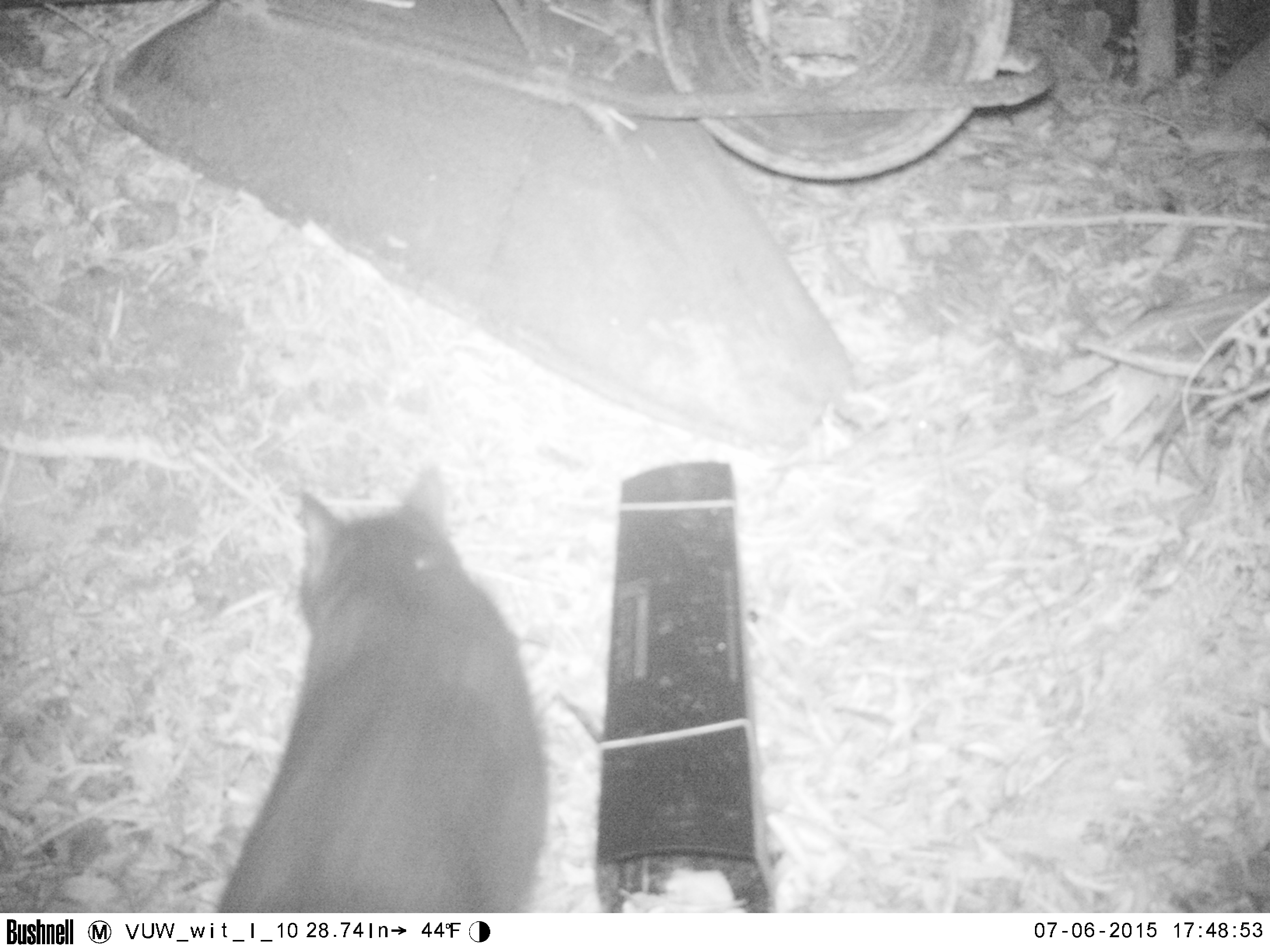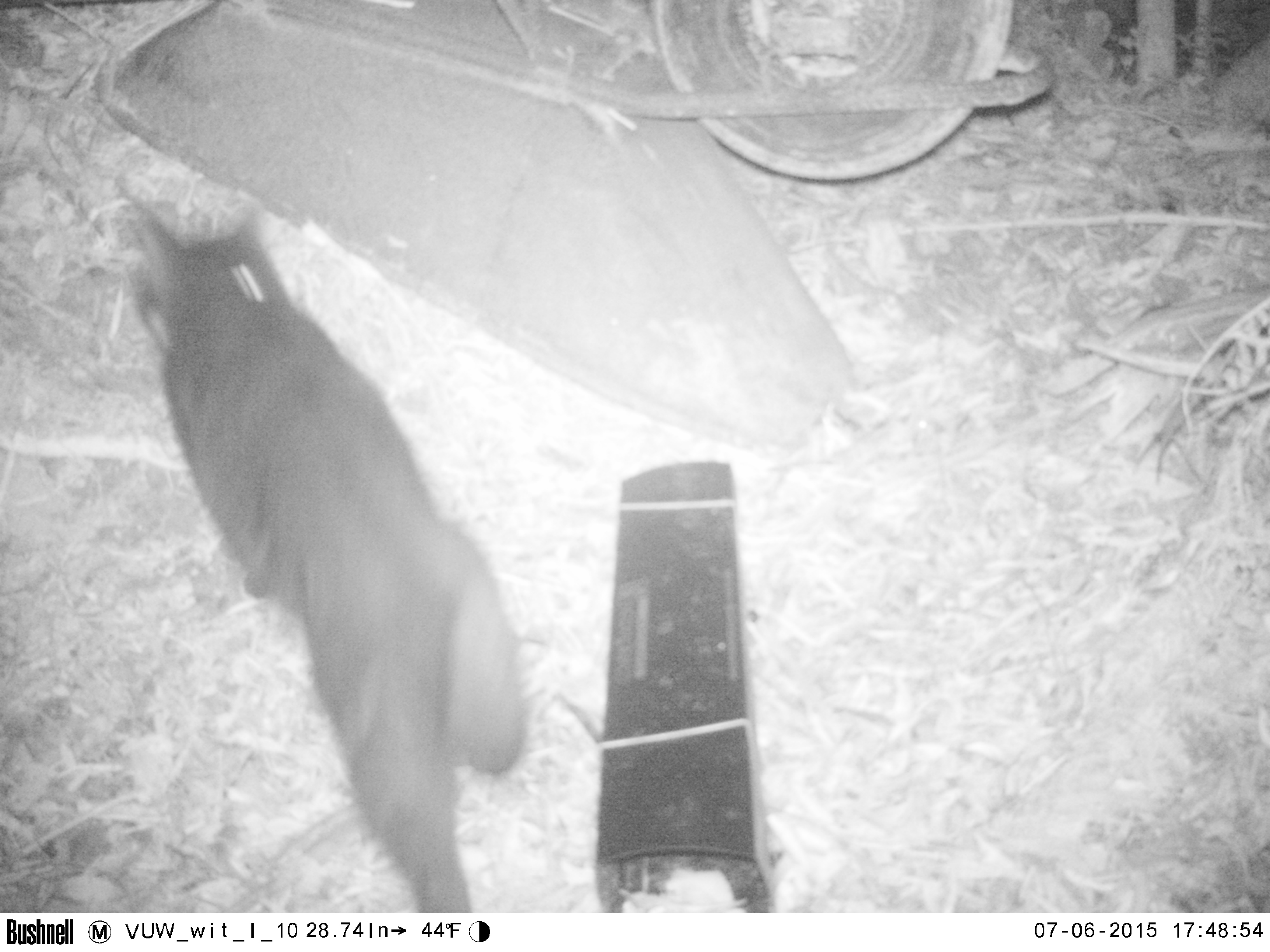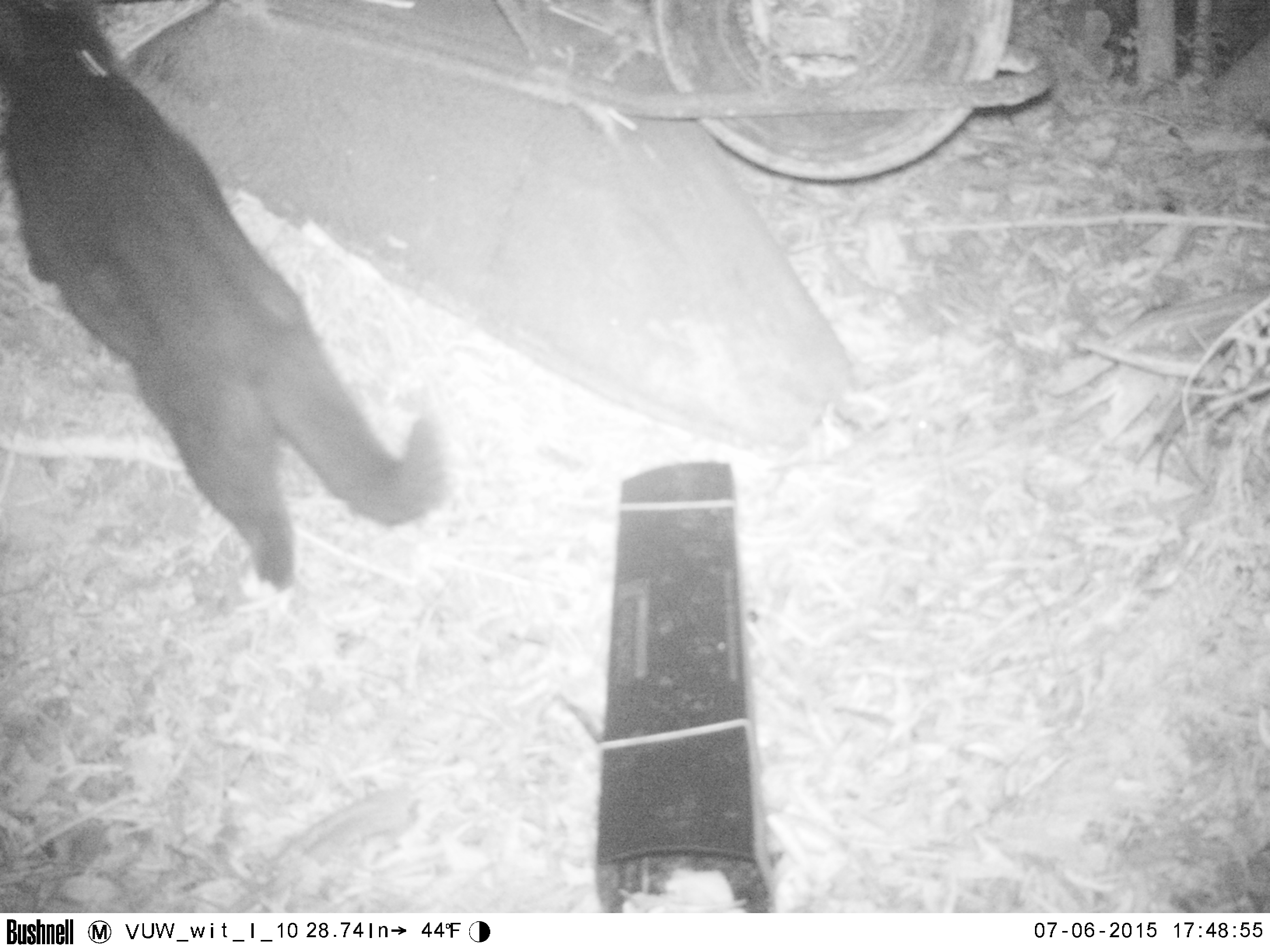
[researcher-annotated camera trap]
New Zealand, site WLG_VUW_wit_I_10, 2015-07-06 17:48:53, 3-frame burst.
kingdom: Animalia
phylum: Chordata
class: Mammalia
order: Carnivora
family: Felidae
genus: Felis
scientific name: Felis catus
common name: domestic cat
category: cat